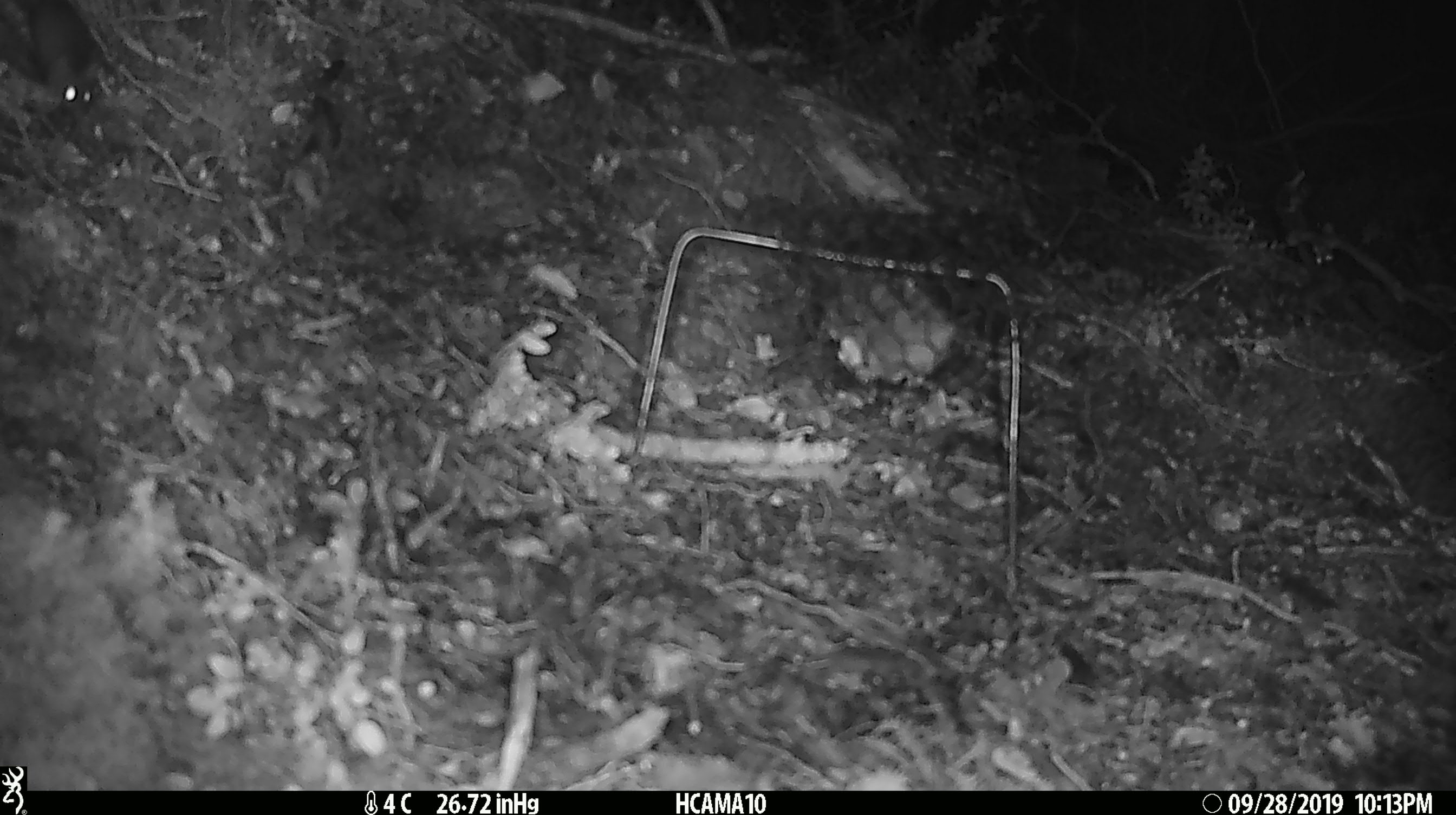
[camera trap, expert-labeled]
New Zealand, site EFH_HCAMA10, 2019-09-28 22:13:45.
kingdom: Animalia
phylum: Chordata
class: Mammalia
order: Rodentia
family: Muridae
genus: Mus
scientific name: Mus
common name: mouse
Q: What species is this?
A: Mouse (Mus).